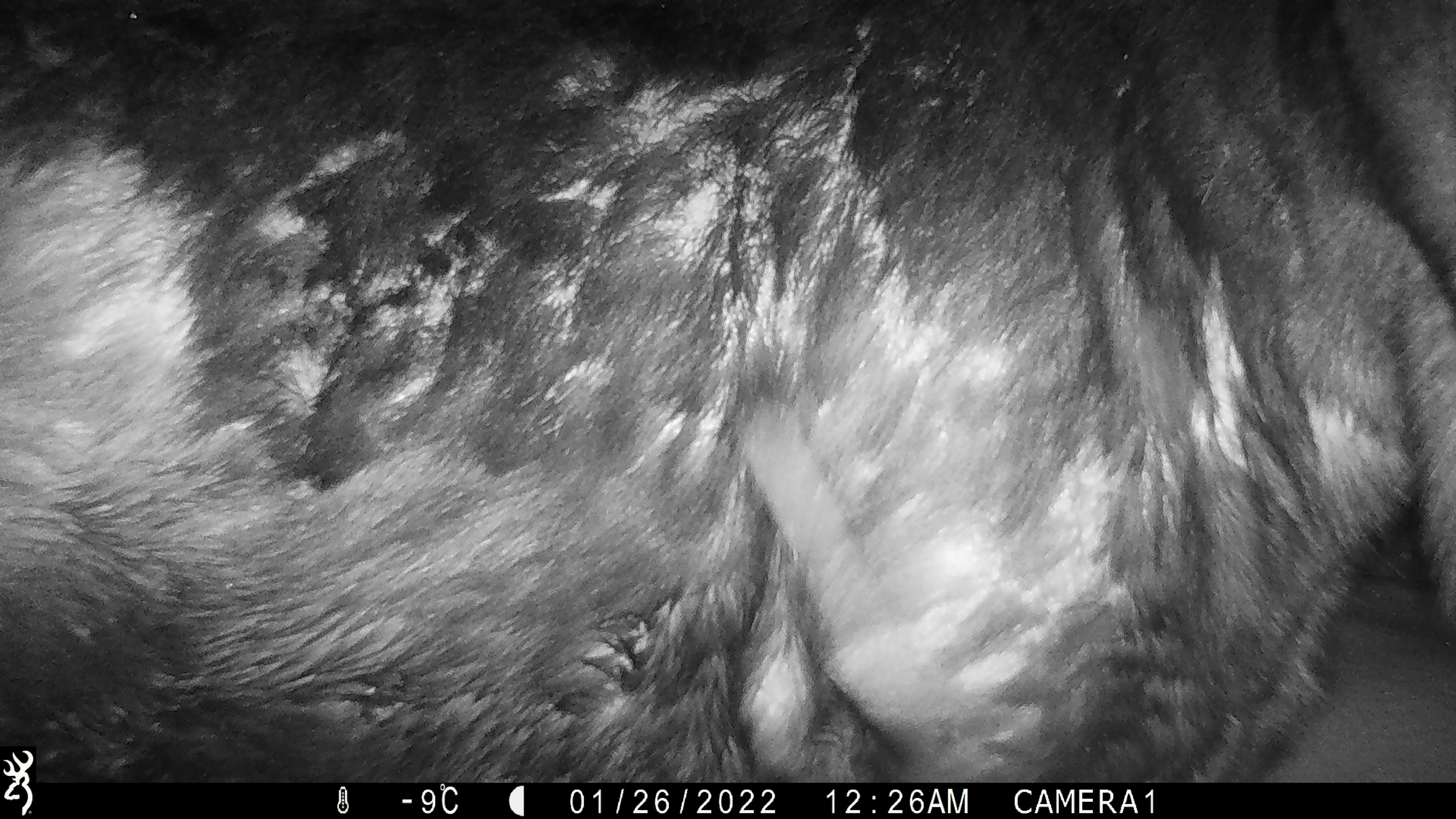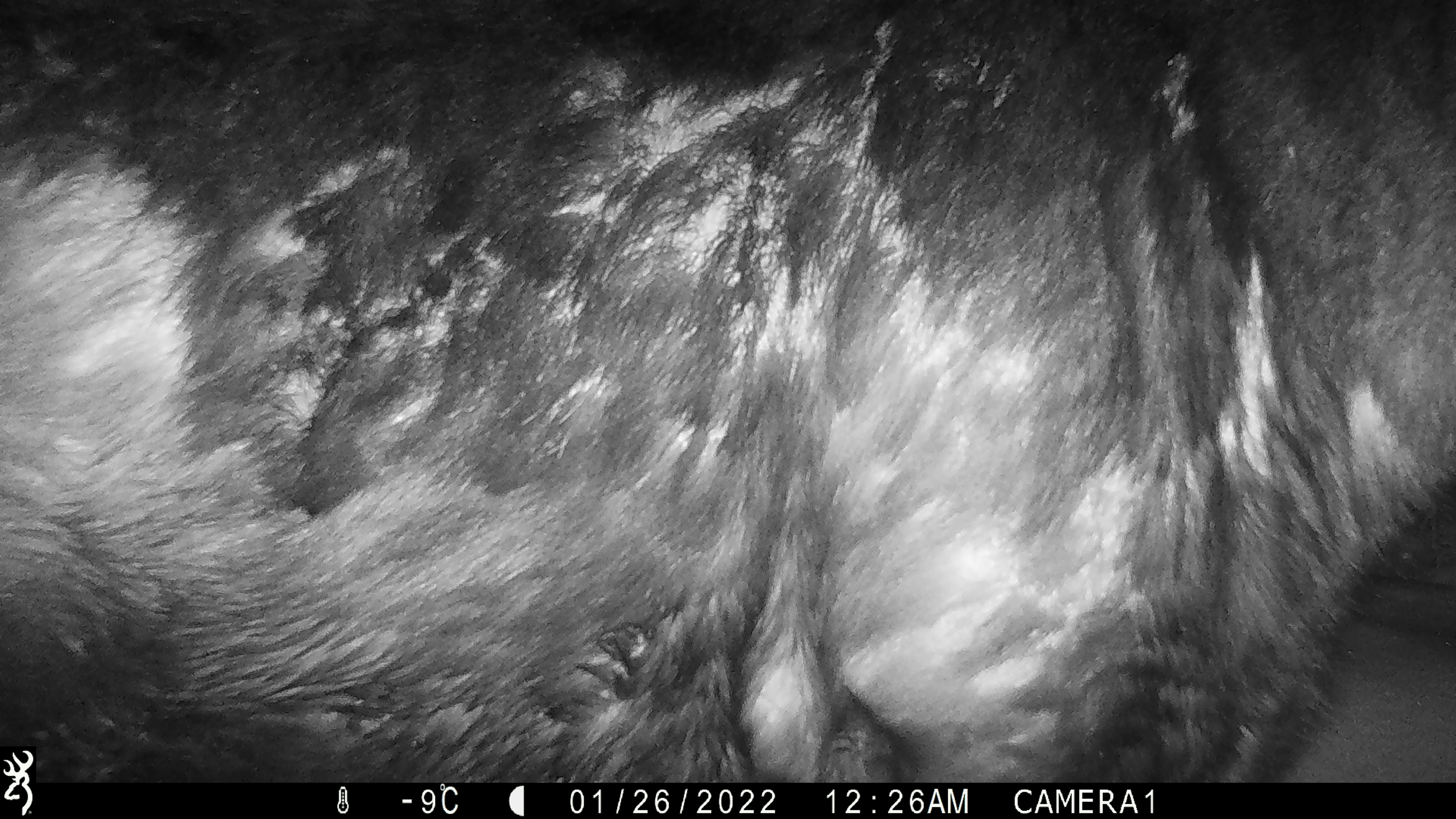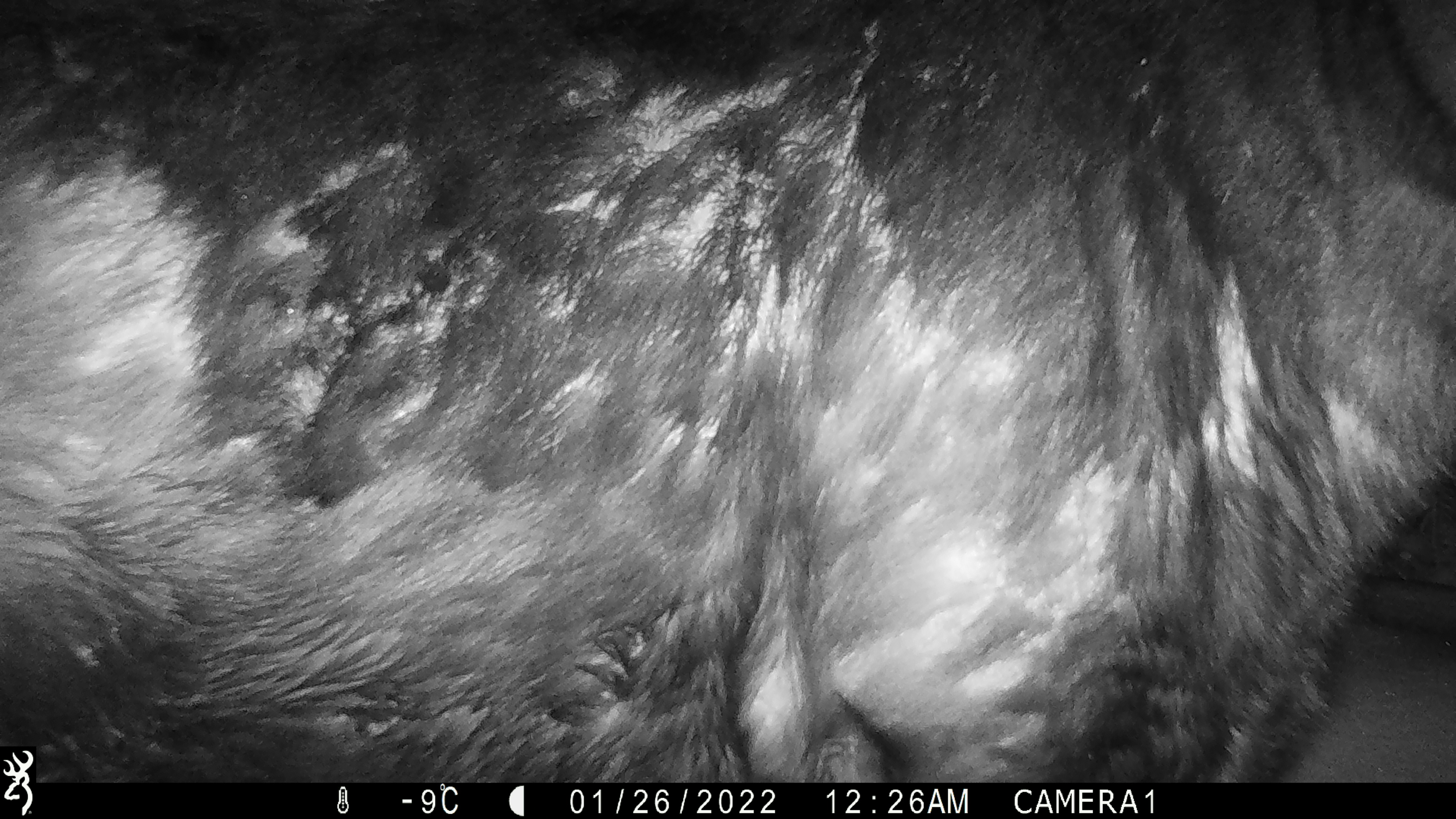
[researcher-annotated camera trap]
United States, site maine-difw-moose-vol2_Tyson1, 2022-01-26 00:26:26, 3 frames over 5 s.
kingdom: Animalia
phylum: Chordata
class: Mammalia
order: Artiodactyla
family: Cervidae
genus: Alces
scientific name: Alces alces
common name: moose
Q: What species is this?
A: Moose (Alces alces).